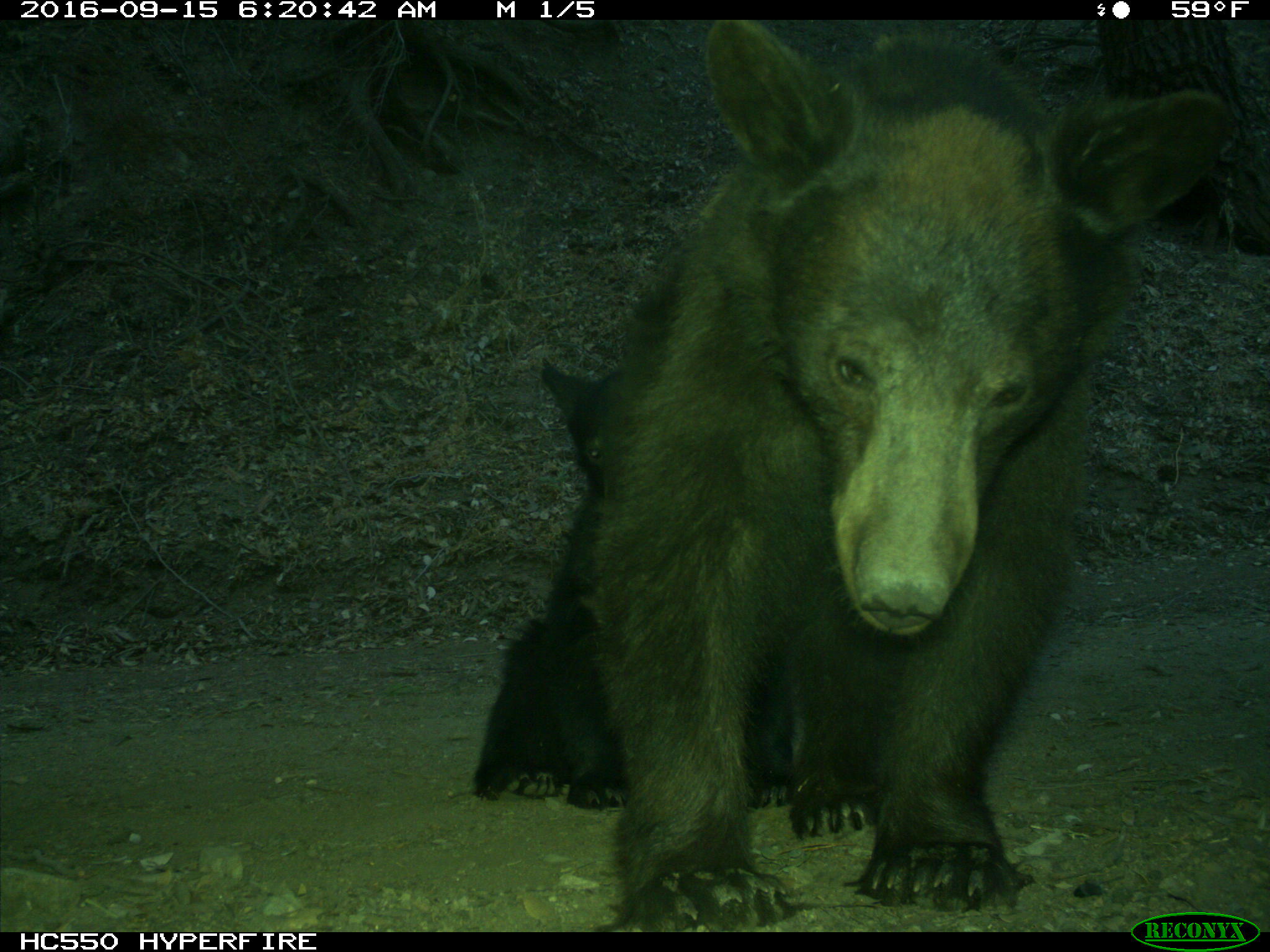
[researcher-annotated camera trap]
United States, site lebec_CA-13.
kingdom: Animalia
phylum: Chordata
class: Mammalia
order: Carnivora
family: Ursidae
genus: Ursus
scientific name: Ursus americanus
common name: american black bear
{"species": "Ursus americanus (american black bear)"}